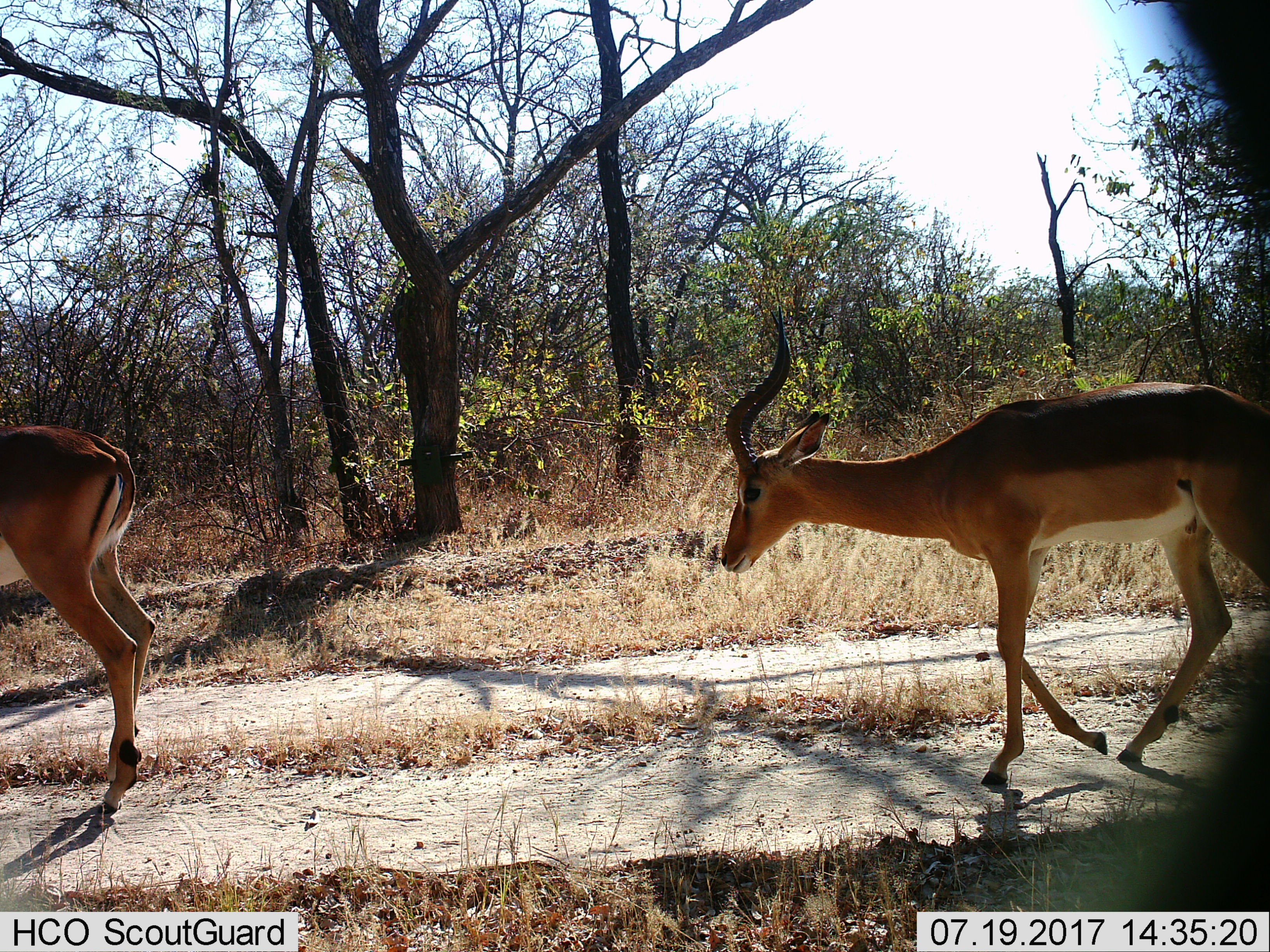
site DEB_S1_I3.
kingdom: Animalia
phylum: Chordata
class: Mammalia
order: Artiodactyla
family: Bovidae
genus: Aepyceros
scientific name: Aepyceros melampus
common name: impala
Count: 2.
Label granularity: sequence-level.